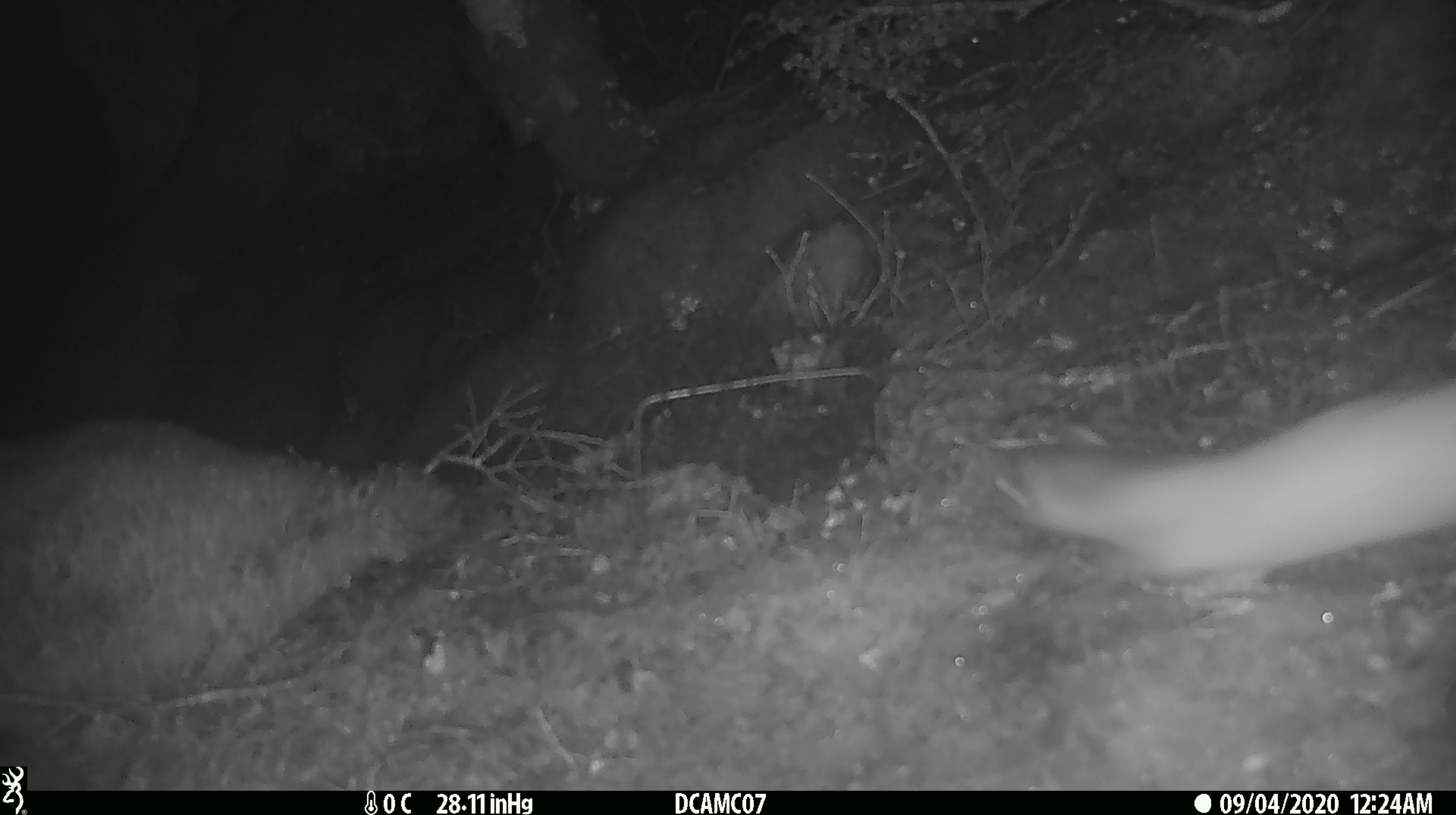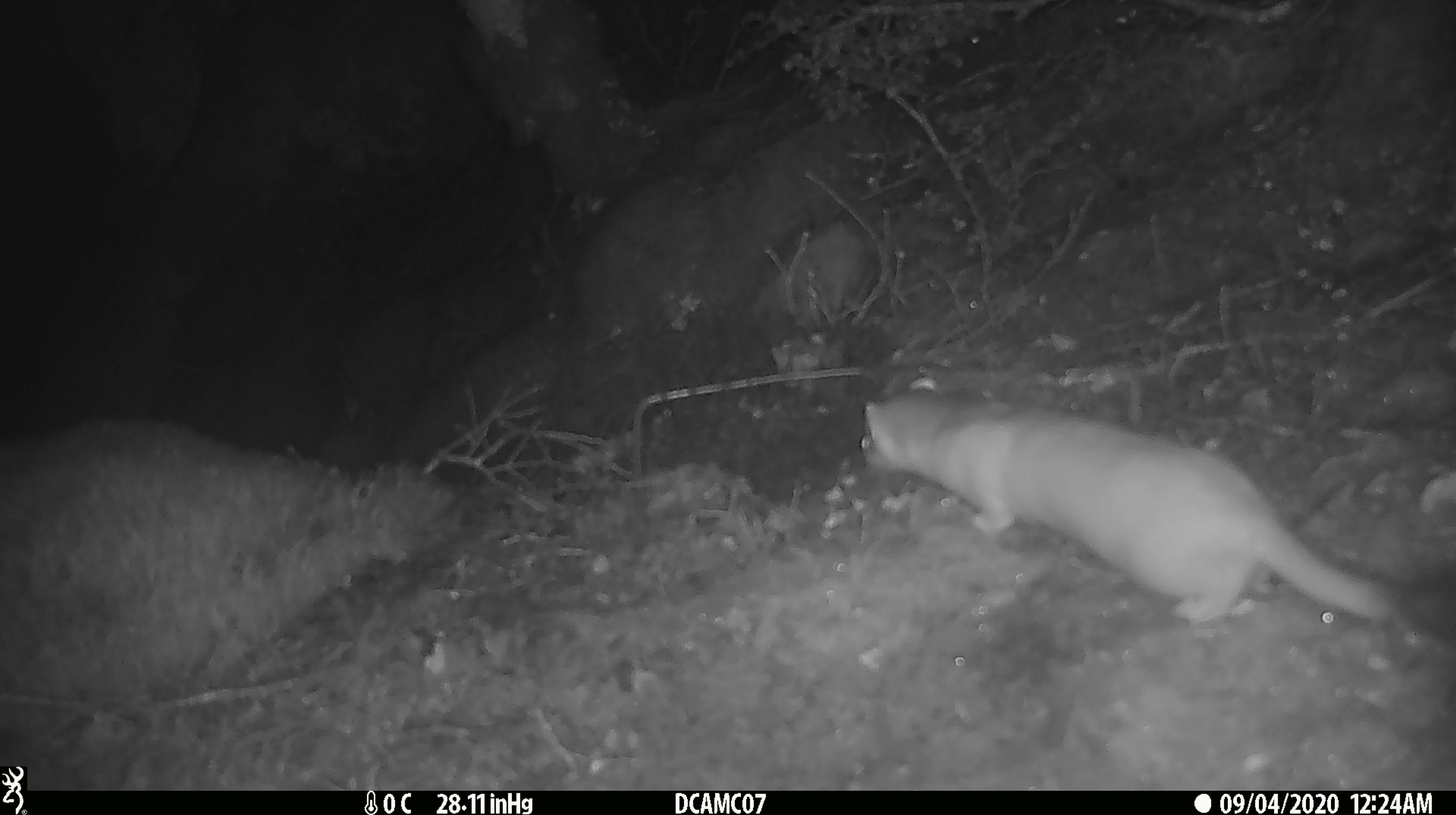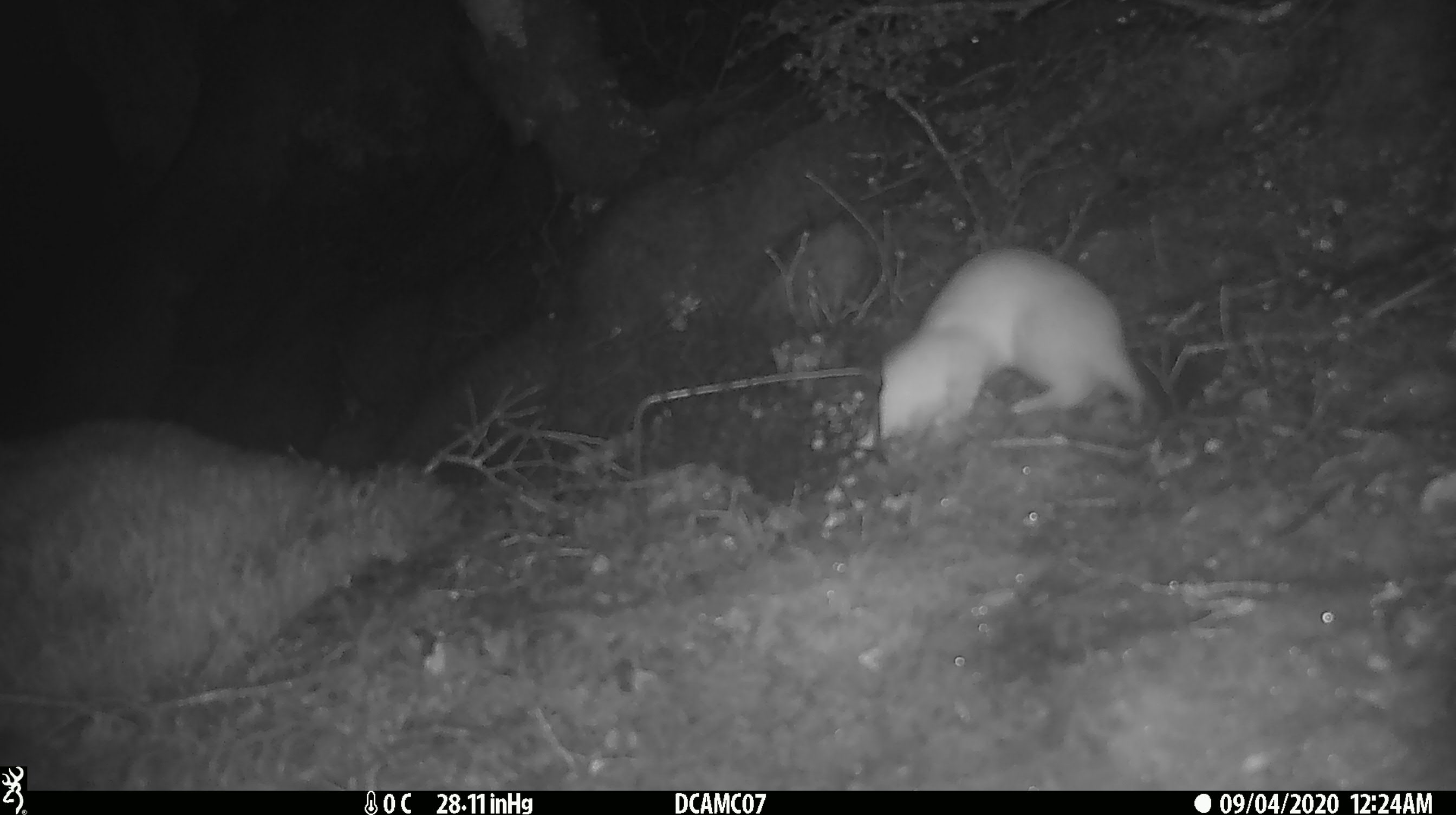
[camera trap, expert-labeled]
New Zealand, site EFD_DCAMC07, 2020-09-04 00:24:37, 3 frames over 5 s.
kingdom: Animalia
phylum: Chordata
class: Mammalia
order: Carnivora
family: Mustelidae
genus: Mustela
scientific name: Mustela erminea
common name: stoat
Stoat (Mustela erminea).